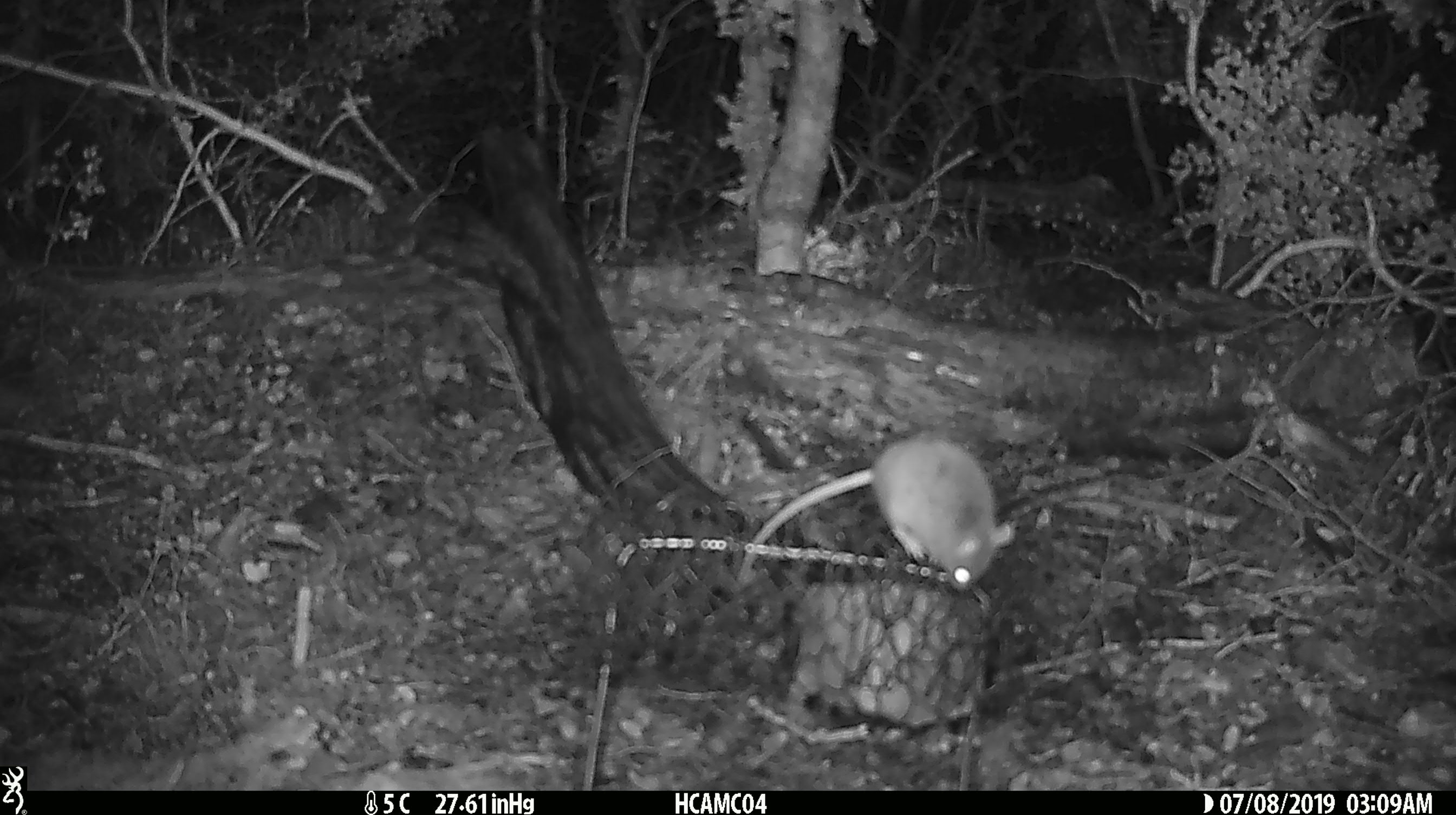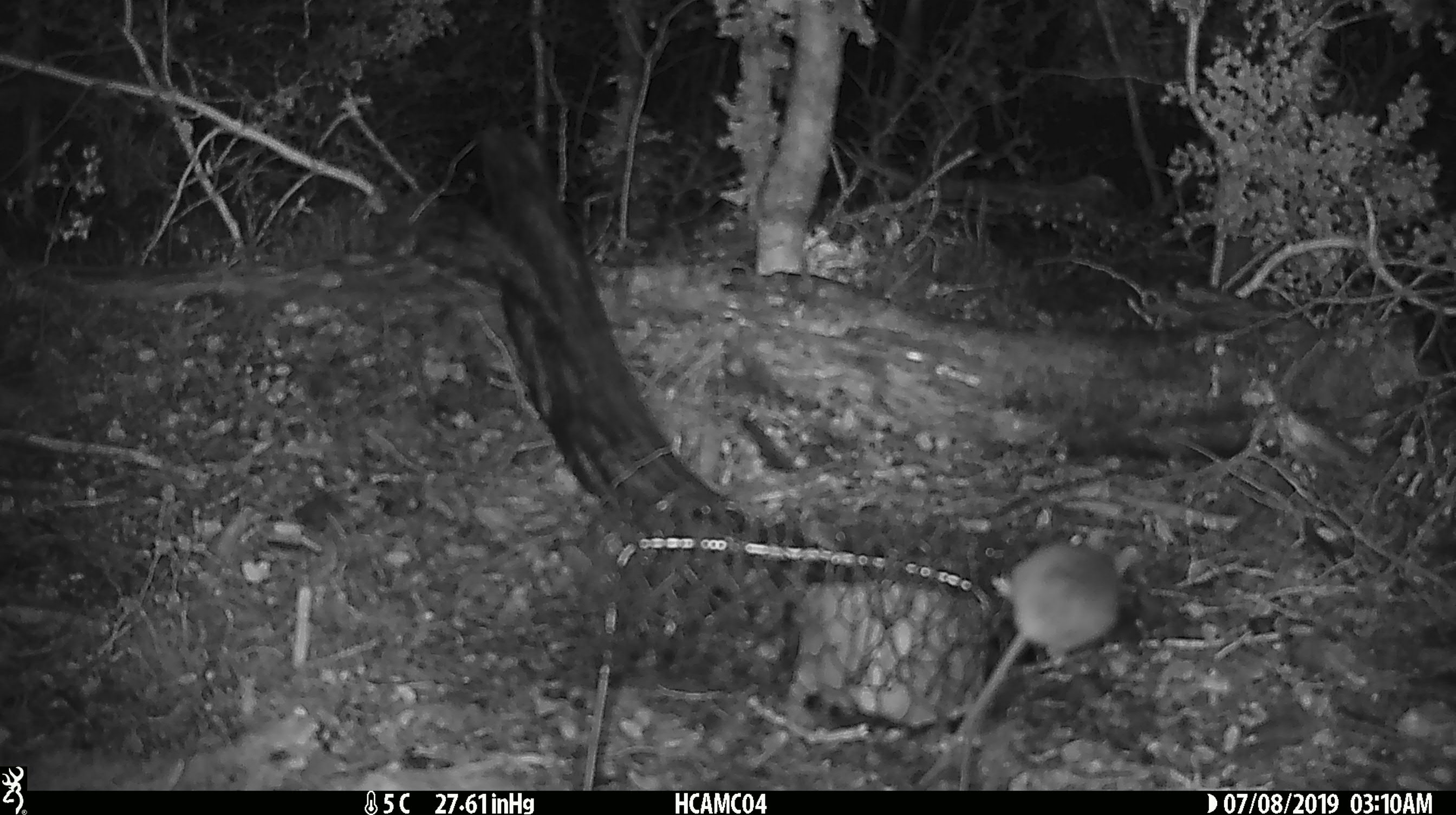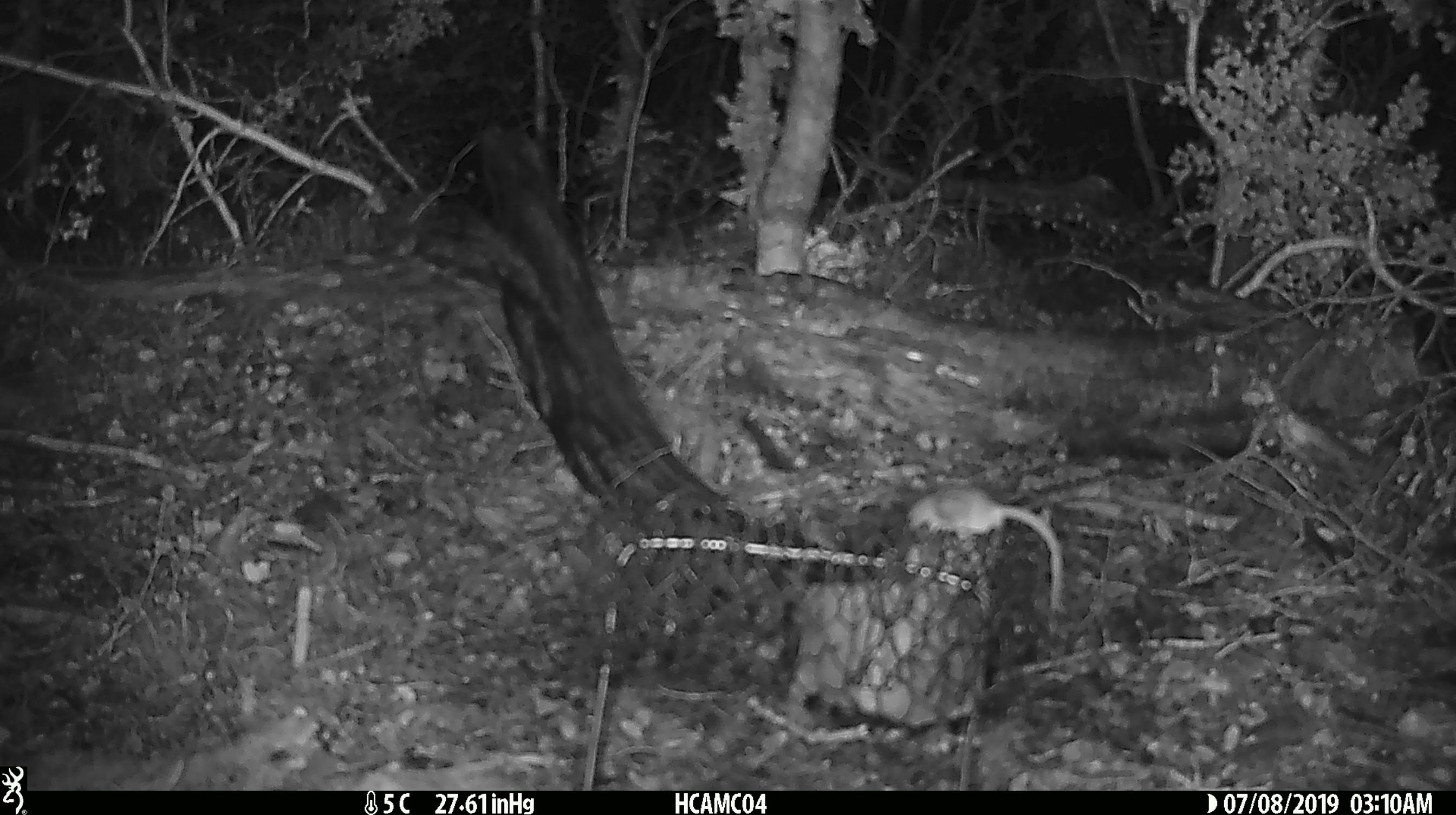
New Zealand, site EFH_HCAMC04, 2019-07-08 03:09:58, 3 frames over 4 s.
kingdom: Animalia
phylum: Chordata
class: Mammalia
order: Rodentia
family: Muridae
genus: Mus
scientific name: Mus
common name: mouse